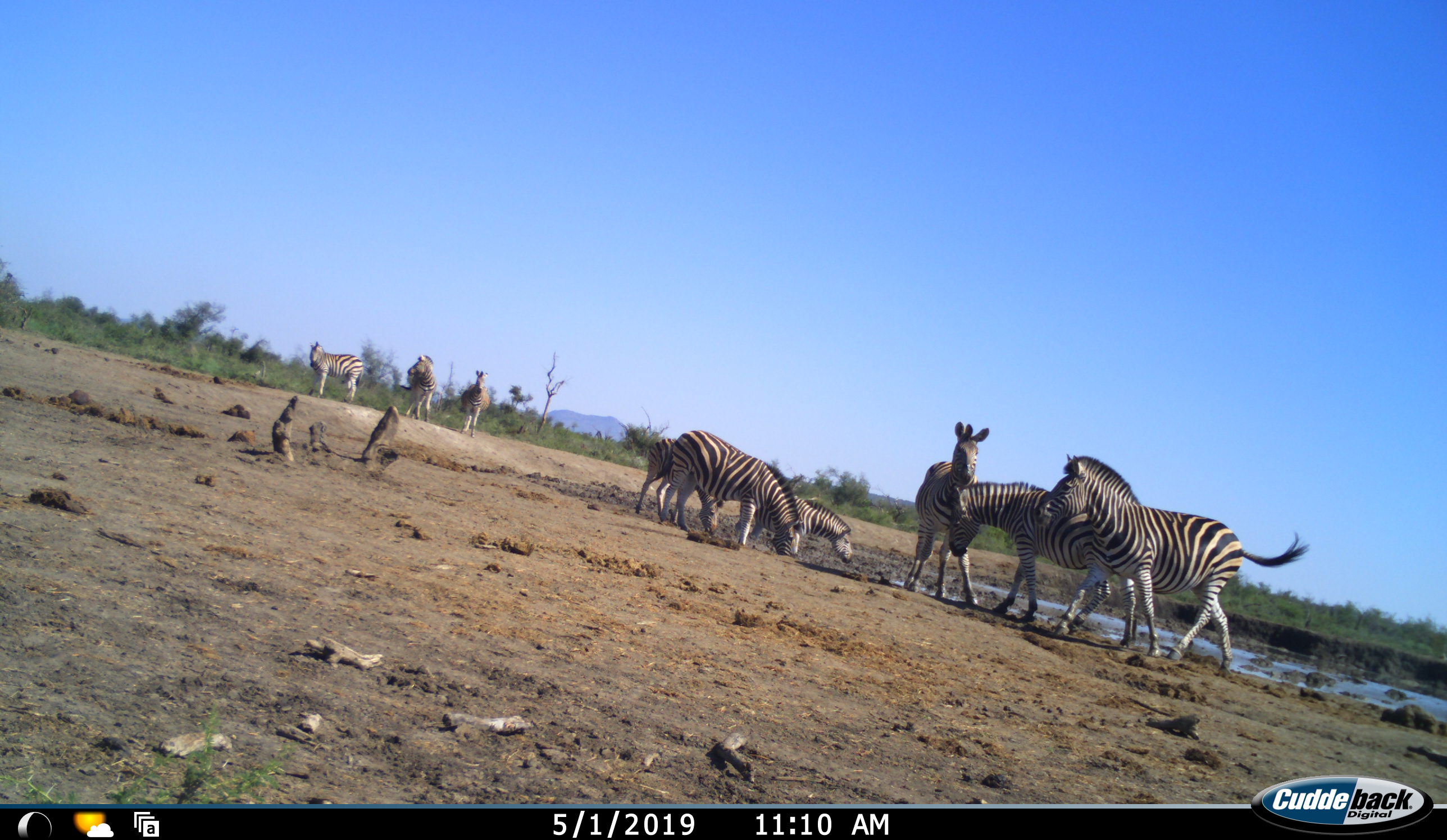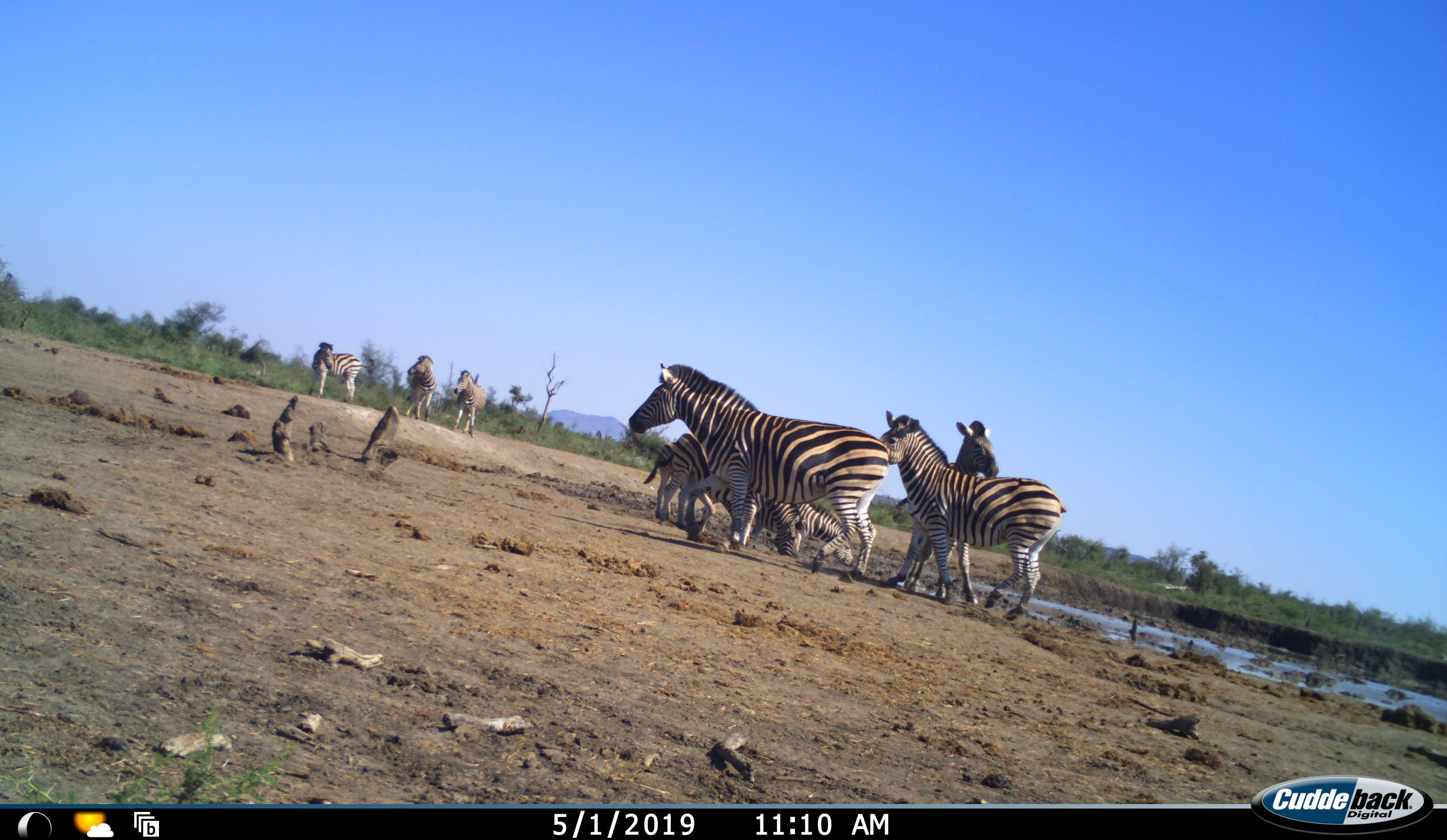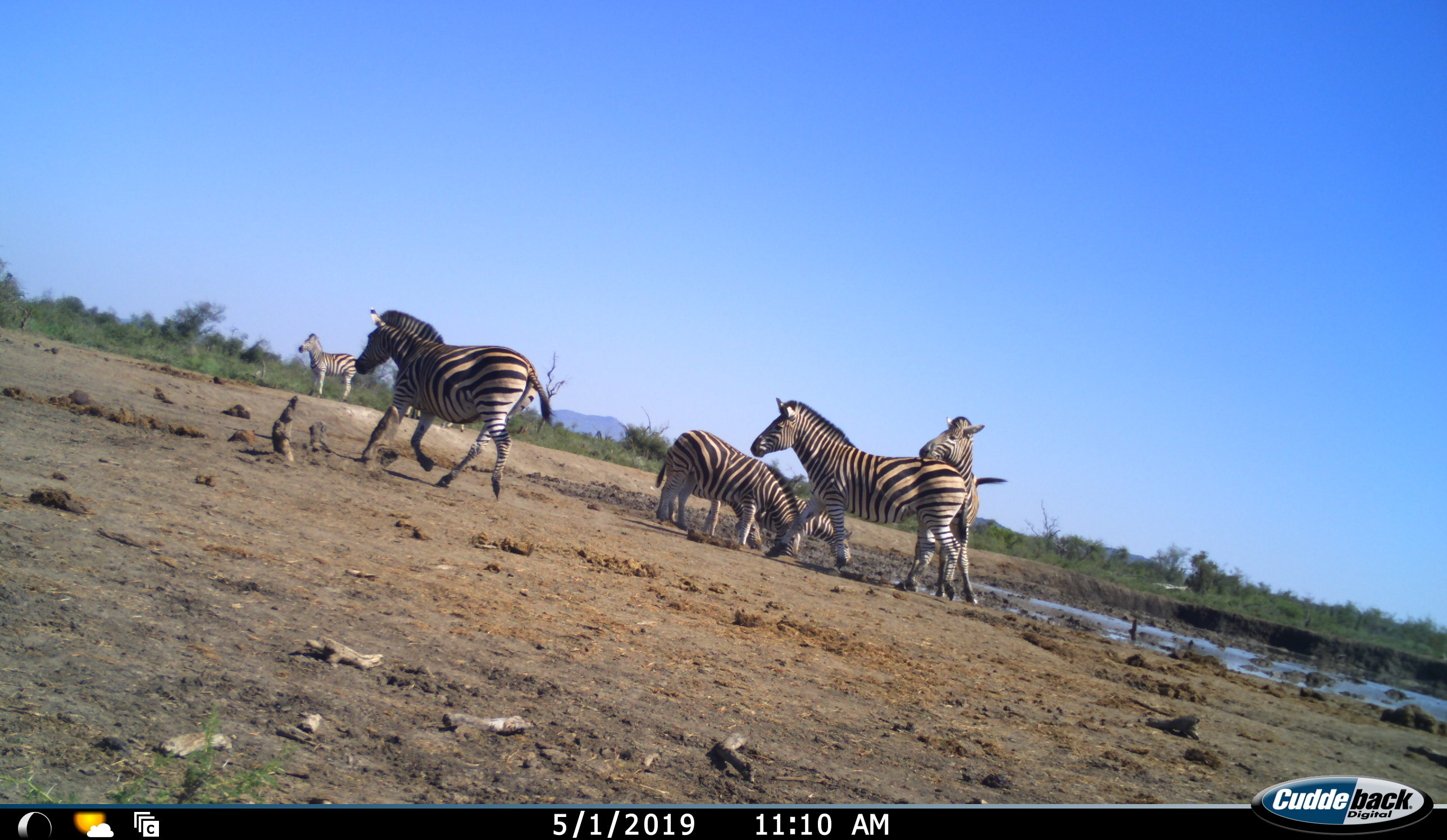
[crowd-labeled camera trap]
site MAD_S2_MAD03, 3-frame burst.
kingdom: Animalia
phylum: Chordata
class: Mammalia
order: Perissodactyla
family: Equidae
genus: Equus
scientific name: Equus quagga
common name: plains zebra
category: zebraplains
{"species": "zebraplains (plains zebra) (Equus quagga)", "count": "9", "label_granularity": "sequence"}